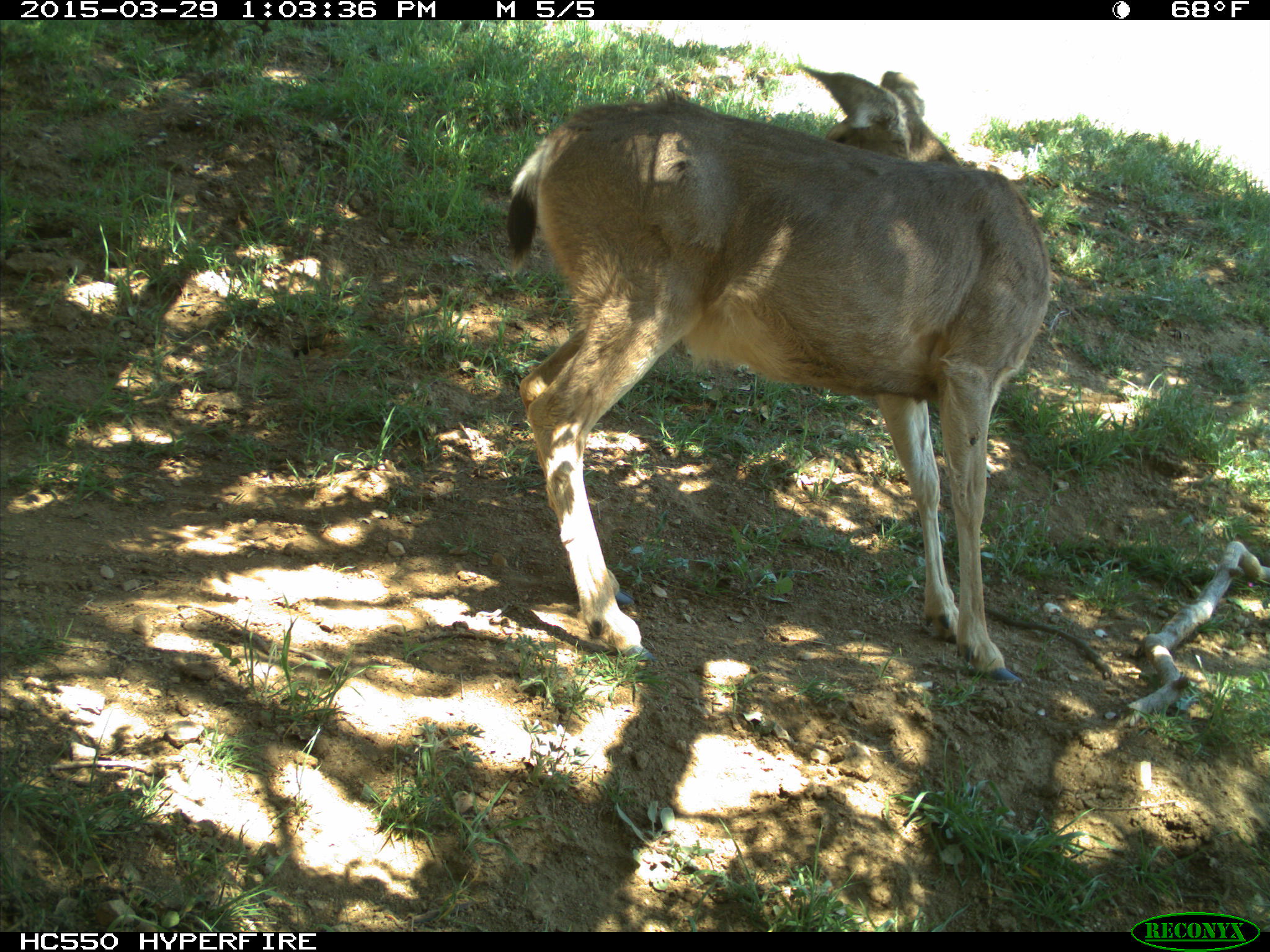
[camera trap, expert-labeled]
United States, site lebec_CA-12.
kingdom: Animalia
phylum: Chordata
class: Mammalia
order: Artiodactyla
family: Cervidae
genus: Odocoileus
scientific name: Odocoileus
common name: deer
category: unidentified deer